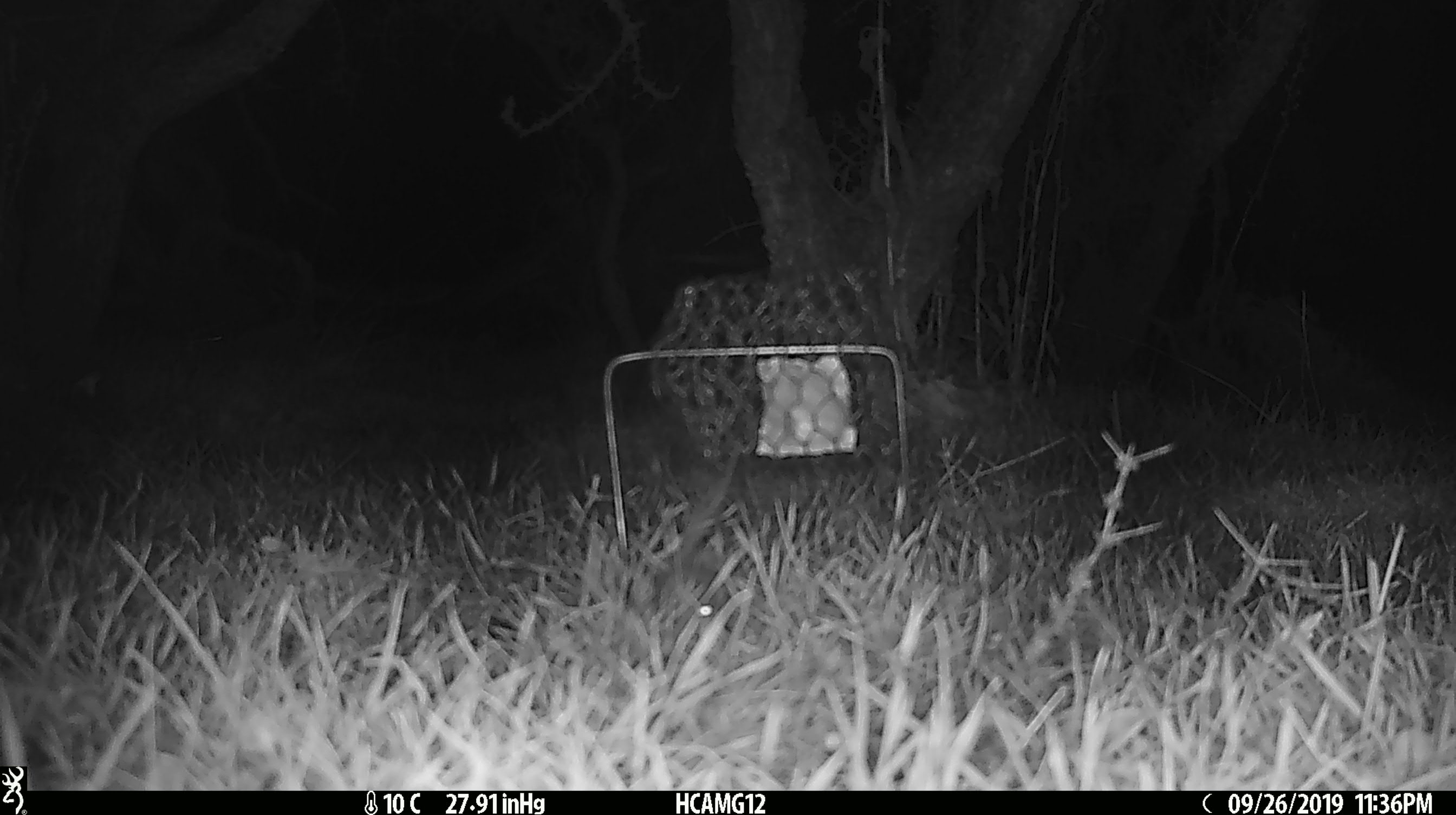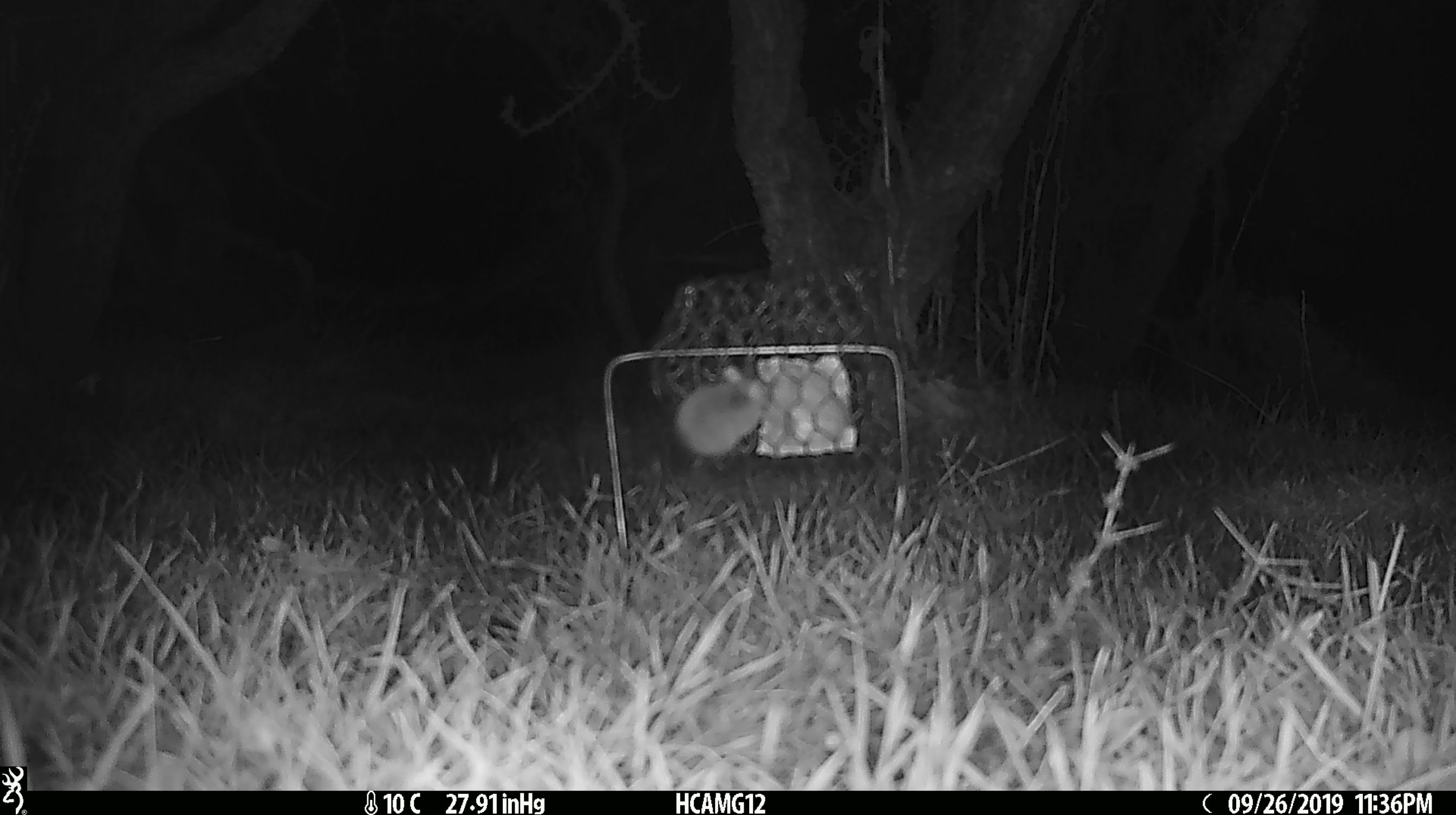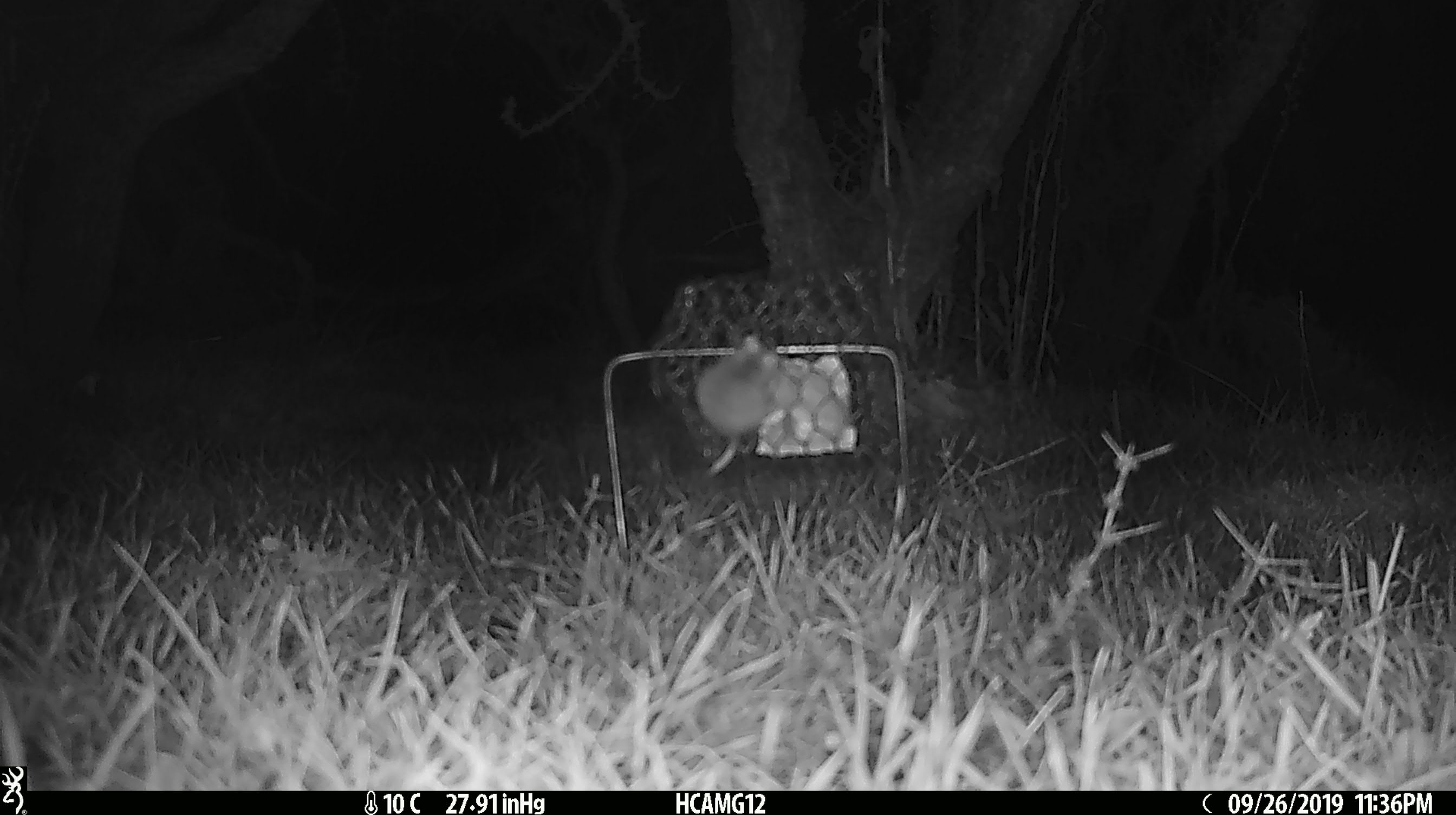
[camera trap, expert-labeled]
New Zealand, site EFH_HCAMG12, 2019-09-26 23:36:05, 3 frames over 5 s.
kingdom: Animalia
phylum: Chordata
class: Mammalia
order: Rodentia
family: Muridae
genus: Mus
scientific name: Mus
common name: mouse